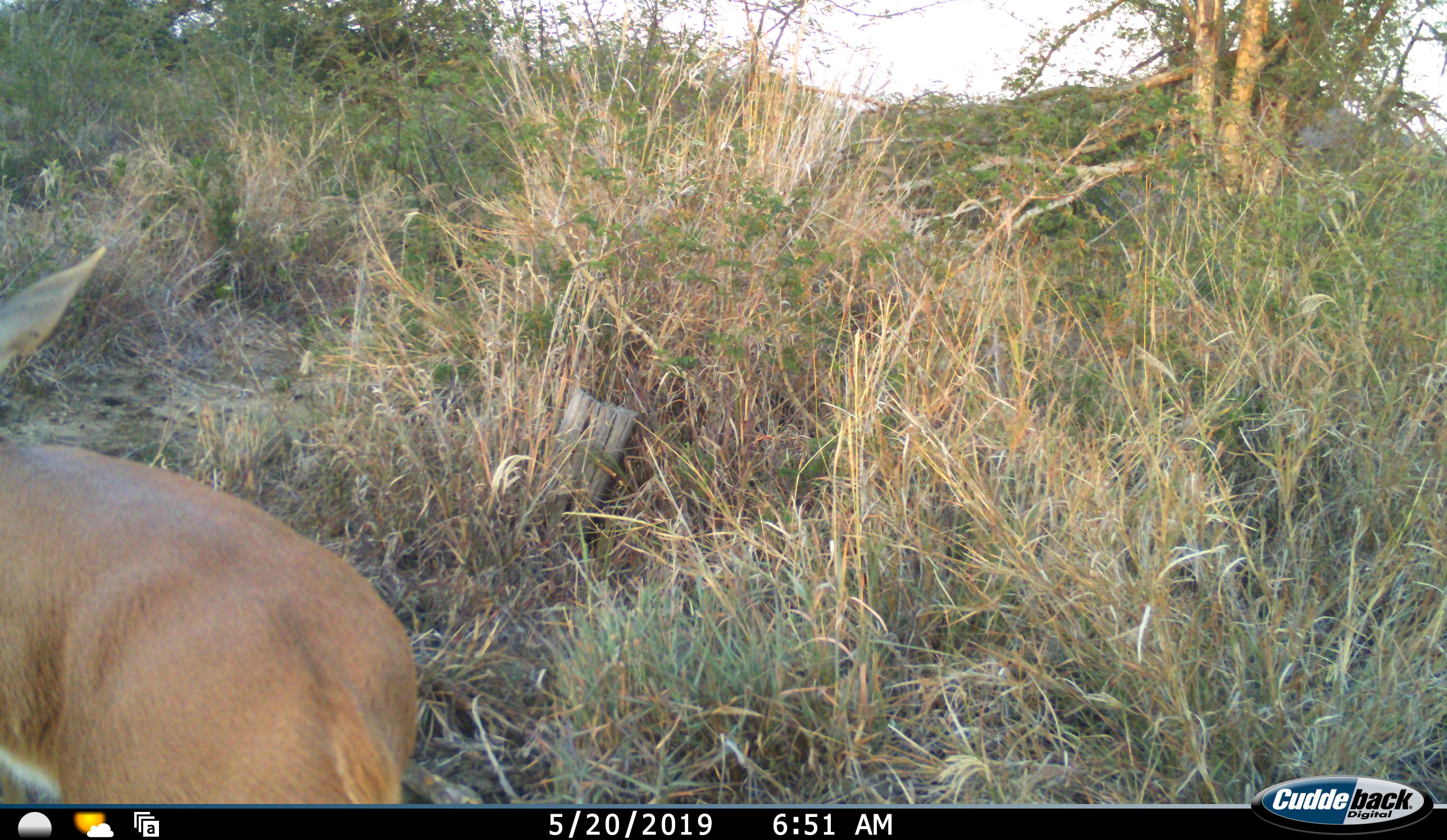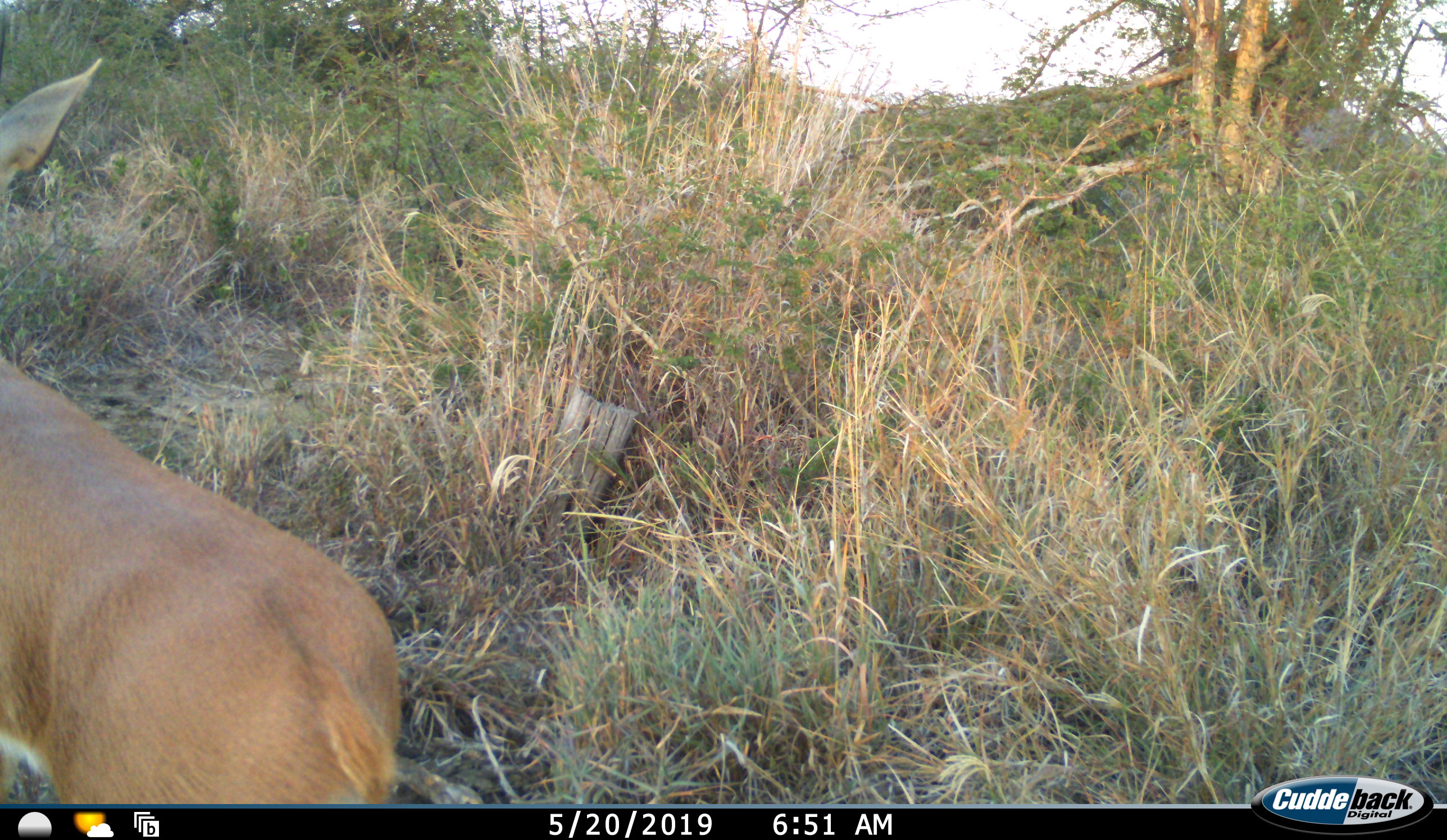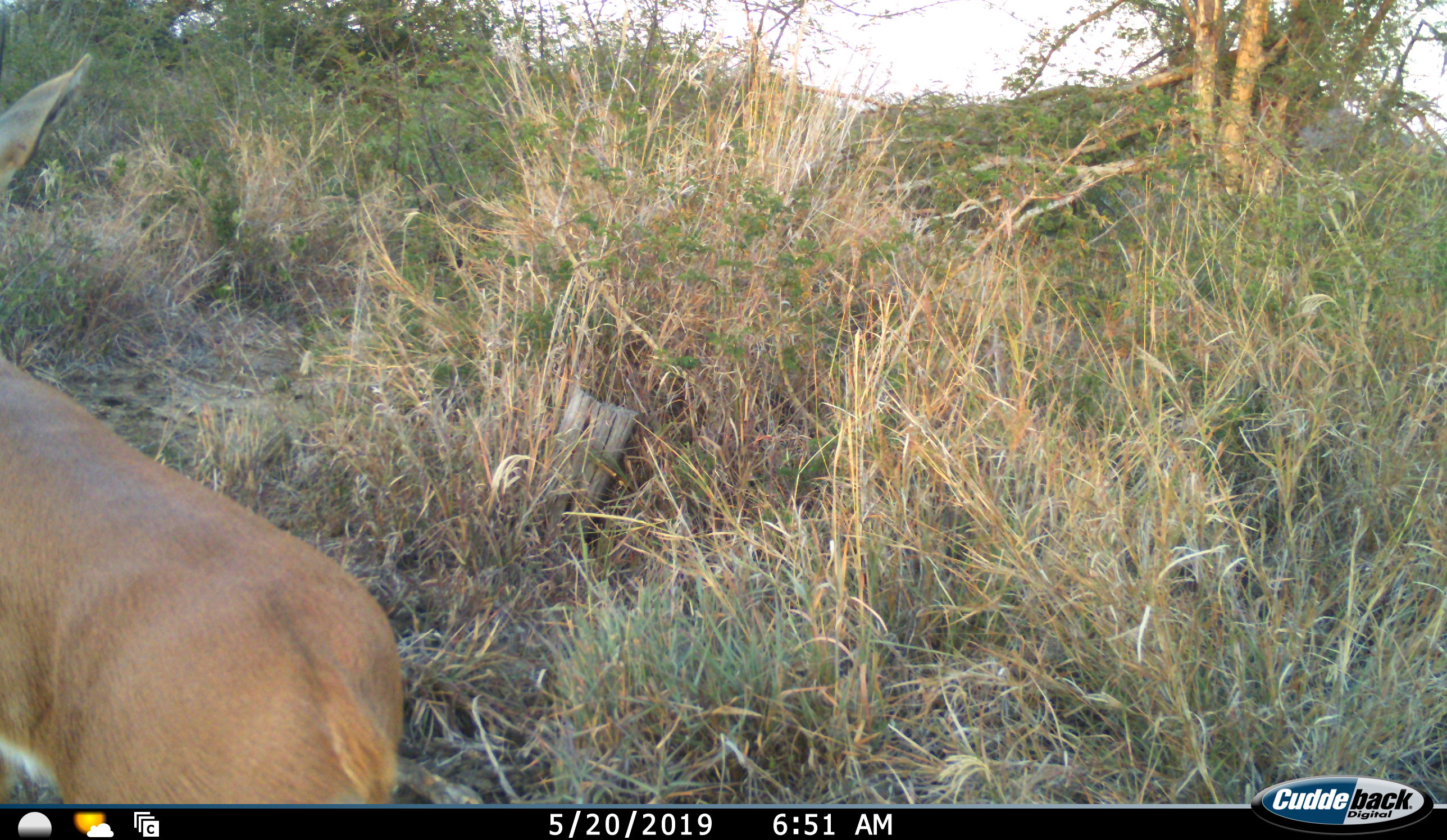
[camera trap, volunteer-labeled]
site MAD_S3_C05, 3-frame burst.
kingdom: Animalia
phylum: Chordata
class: Mammalia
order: Artiodactyla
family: Bovidae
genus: Raphicerus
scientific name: Raphicerus campestris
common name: steenbok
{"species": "steenbok (Raphicerus campestris)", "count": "1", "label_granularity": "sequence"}